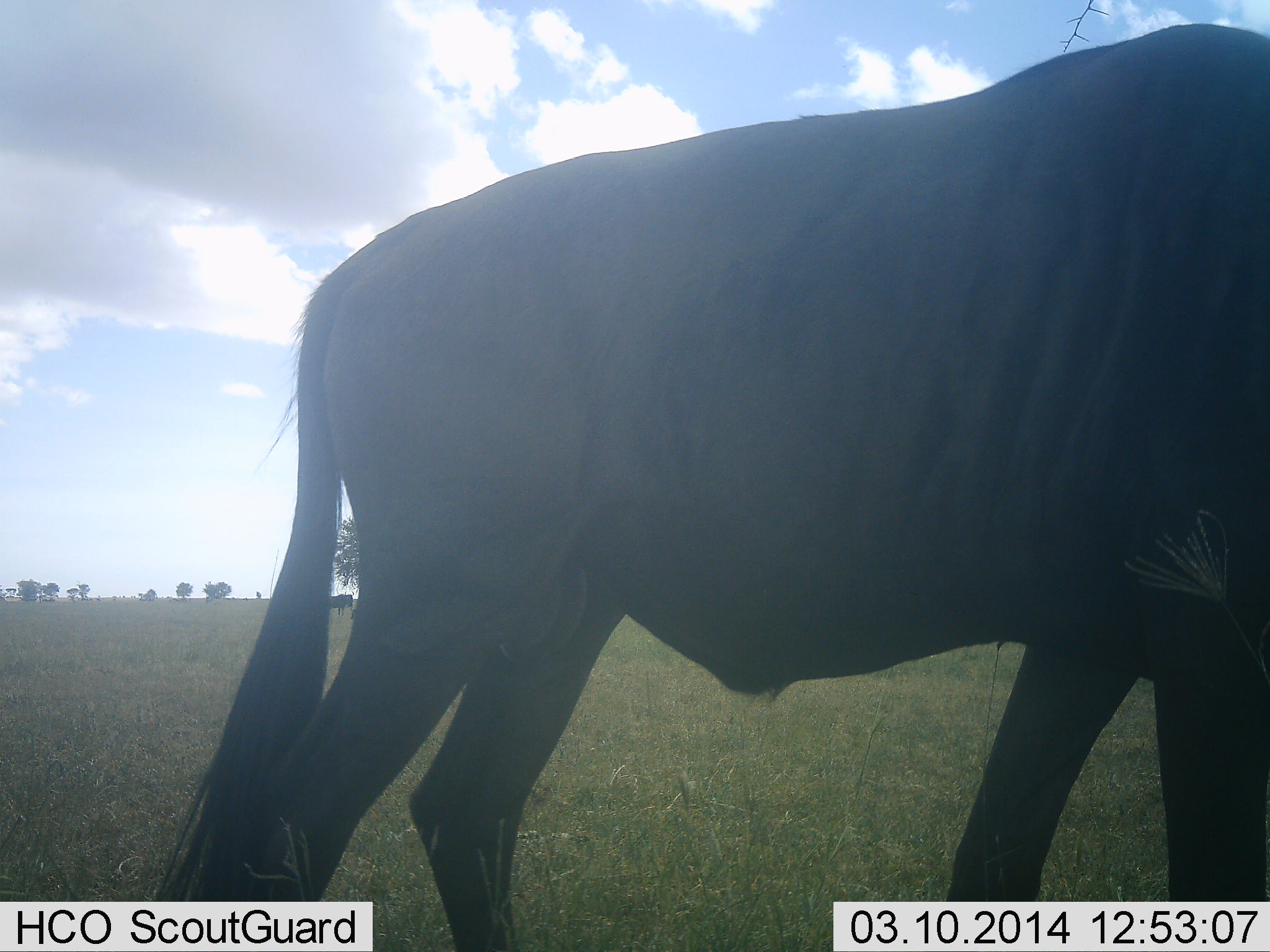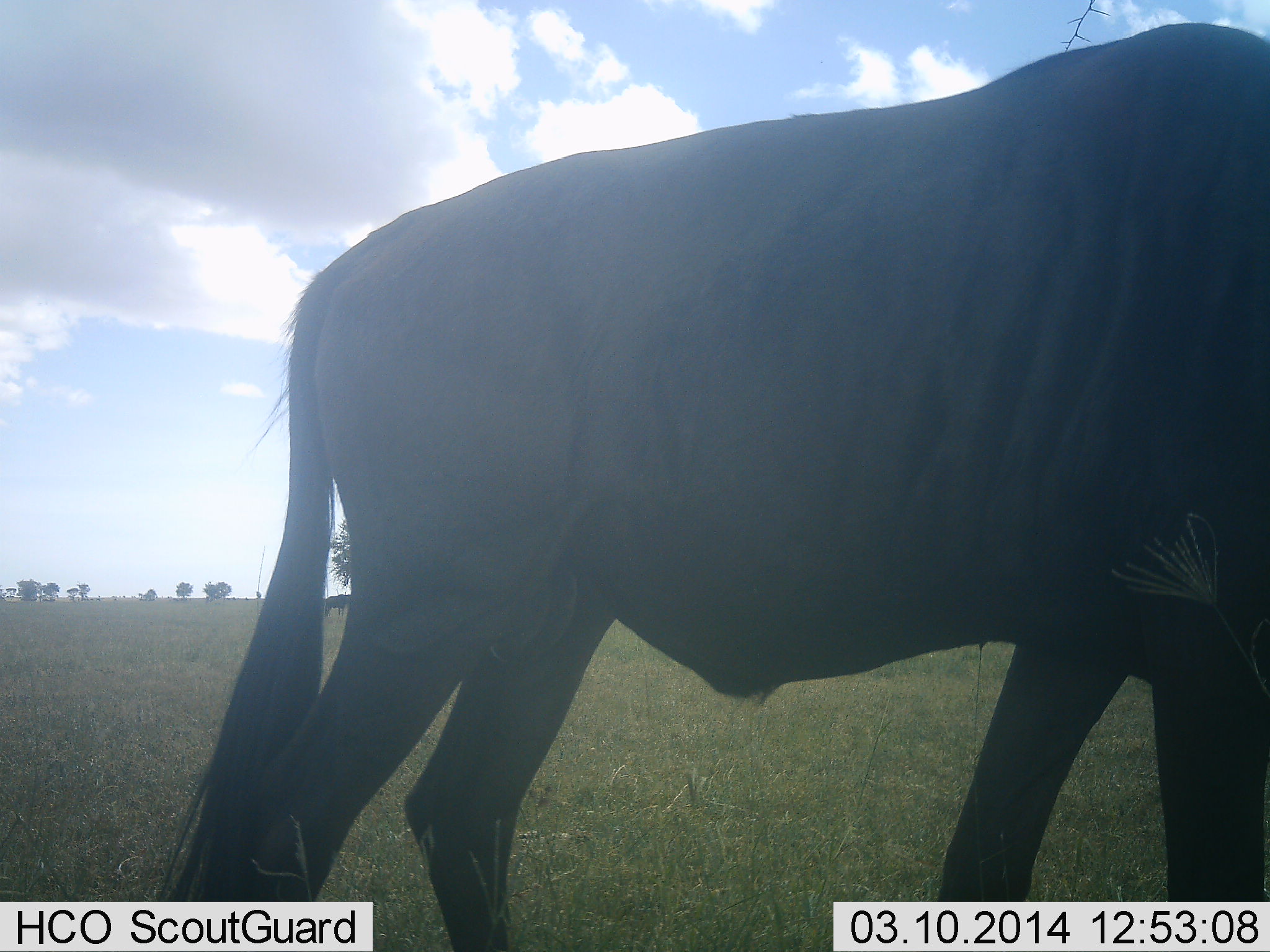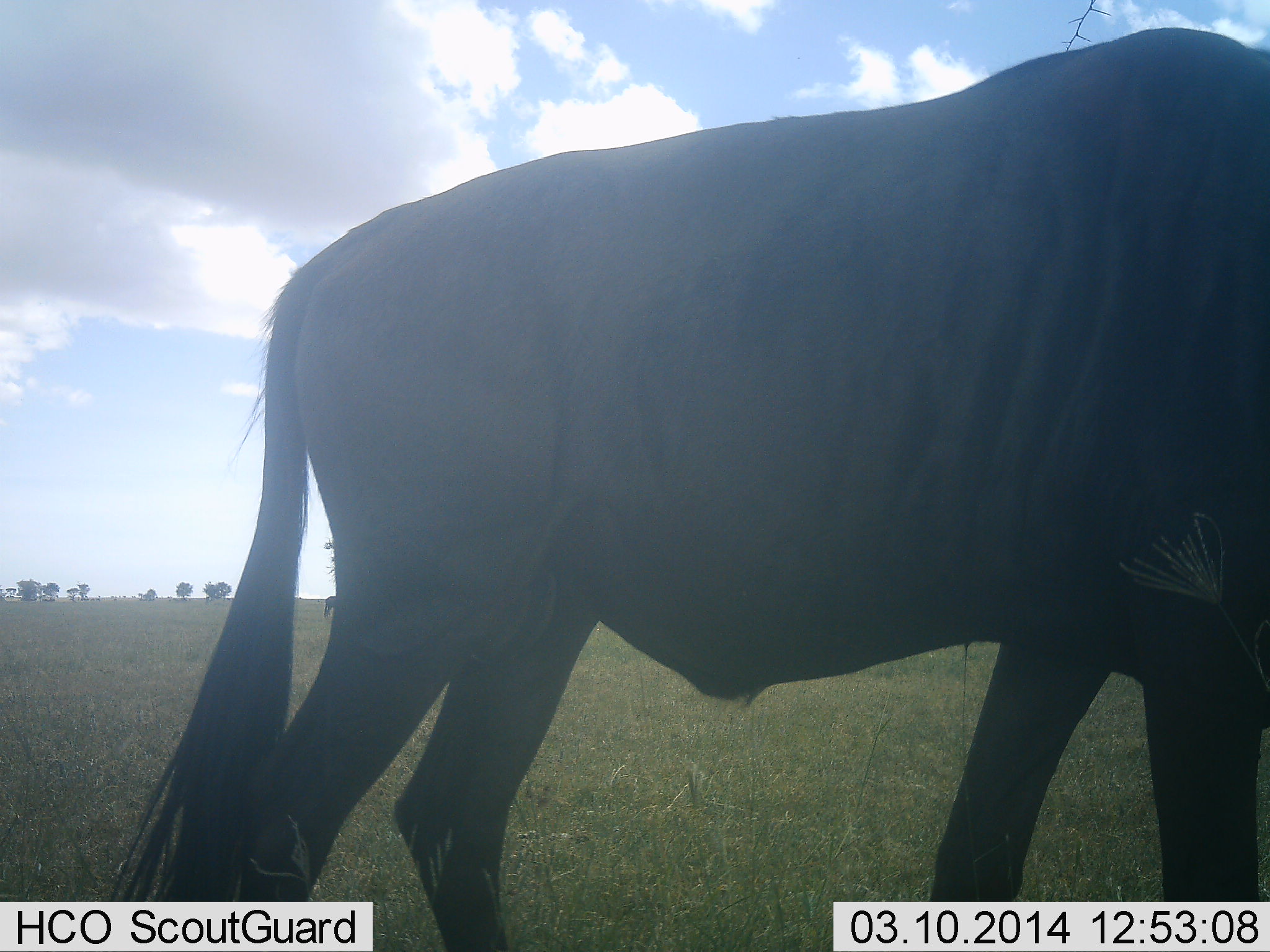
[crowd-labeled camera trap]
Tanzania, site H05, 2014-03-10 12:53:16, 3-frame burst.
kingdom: Animalia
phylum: Chordata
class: Mammalia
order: Artiodactyla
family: Bovidae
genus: Connochaetes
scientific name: Connochaetes taurinus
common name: blue wildebeest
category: wildebeest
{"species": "wildebeest (blue wildebeest) (Connochaetes taurinus)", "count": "2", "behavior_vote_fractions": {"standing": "100%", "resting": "0%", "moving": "0%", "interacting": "0%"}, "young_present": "0%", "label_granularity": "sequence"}